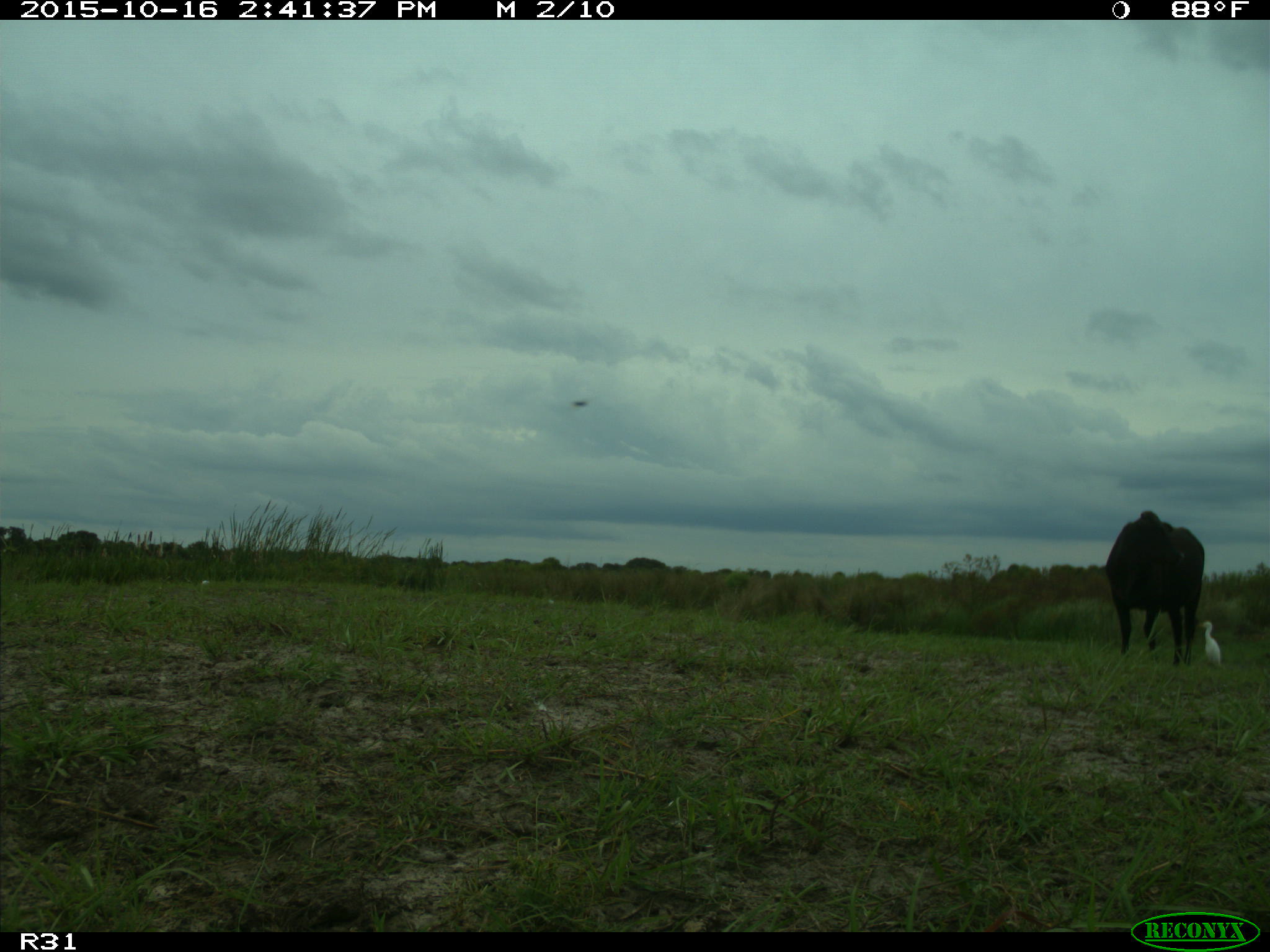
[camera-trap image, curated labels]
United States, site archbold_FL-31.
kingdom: Animalia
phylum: Chordata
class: Mammalia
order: Artiodactyla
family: Bovidae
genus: Bos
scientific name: Bos taurus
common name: domestic cow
Bos taurus (domestic cow).